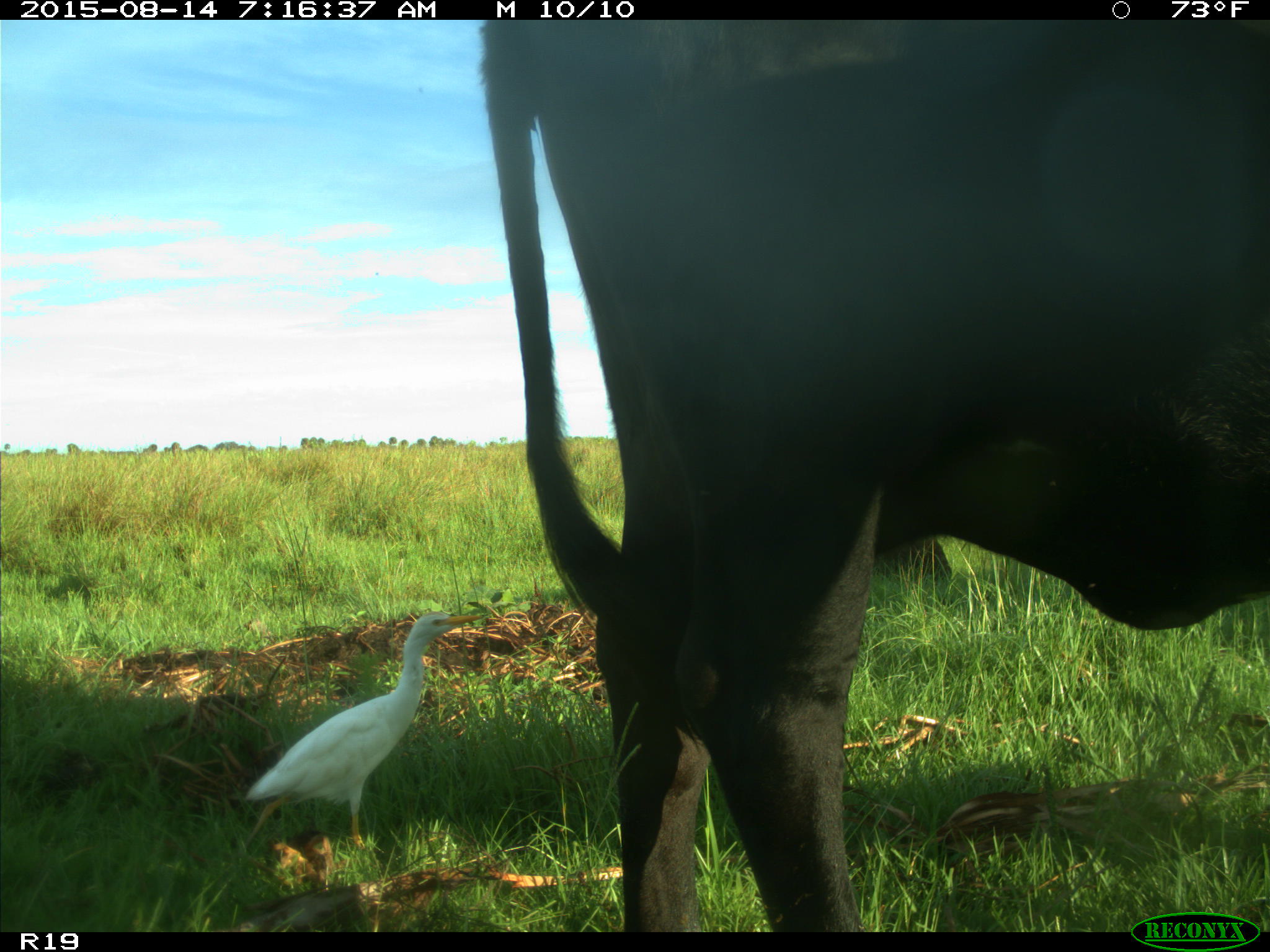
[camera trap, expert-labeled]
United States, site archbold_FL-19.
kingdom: Animalia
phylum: Chordata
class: Mammalia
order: Artiodactyla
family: Bovidae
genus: Bos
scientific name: Bos taurus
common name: domestic cow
Bos taurus (domestic cow).